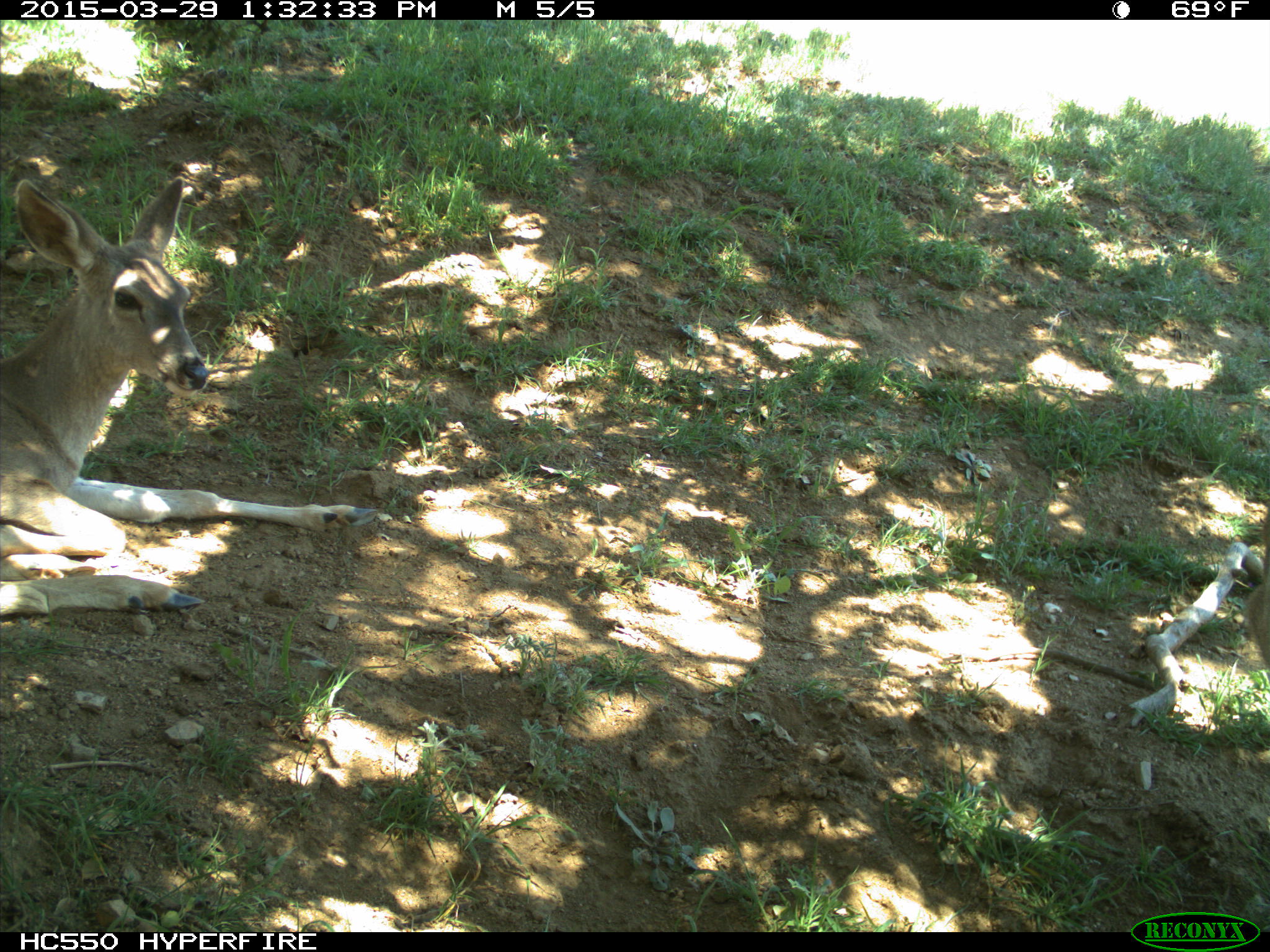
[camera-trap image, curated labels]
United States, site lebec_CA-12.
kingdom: Animalia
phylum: Chordata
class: Mammalia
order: Artiodactyla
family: Cervidae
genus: Odocoileus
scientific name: Odocoileus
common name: deer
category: unidentified deer